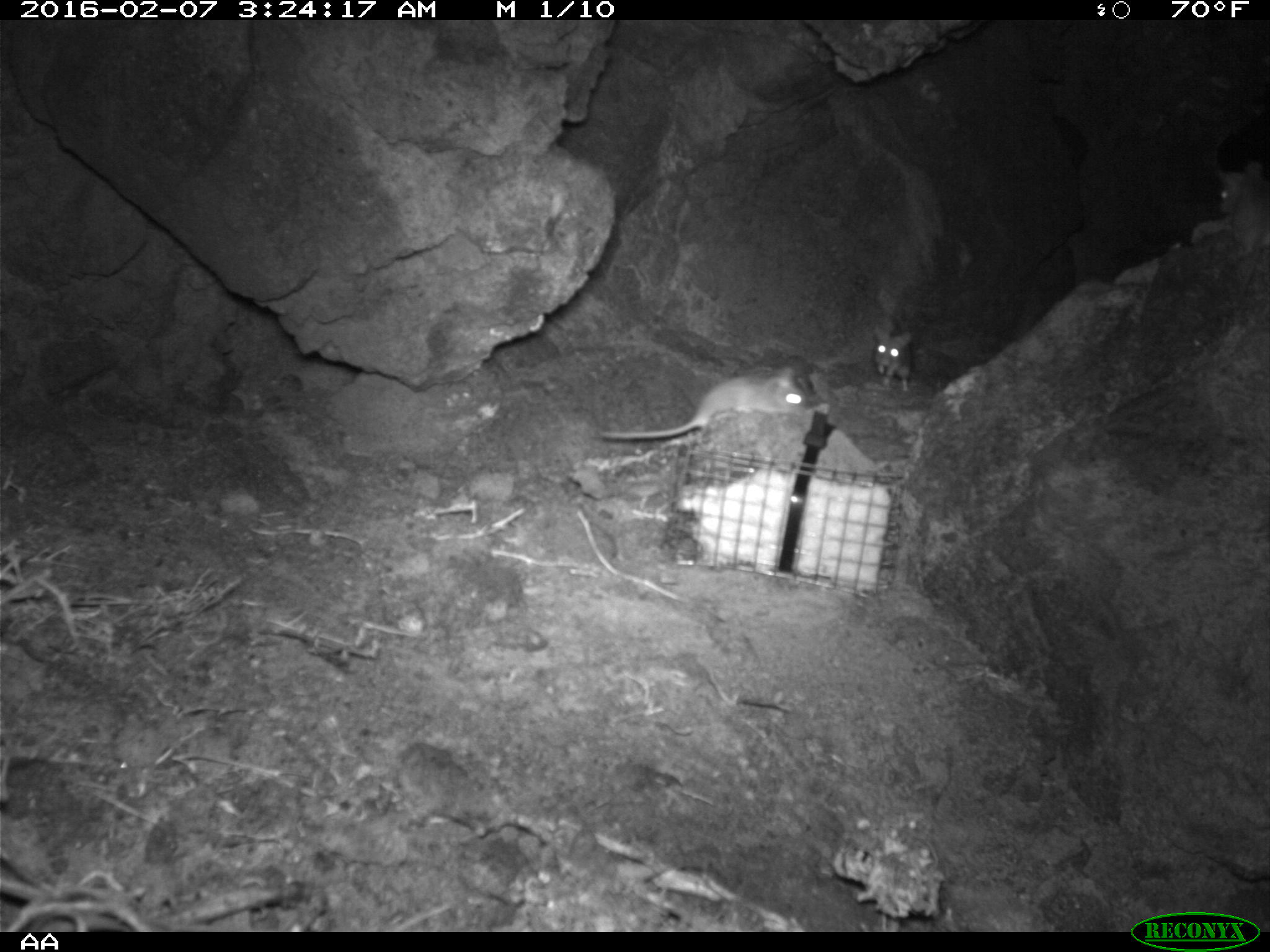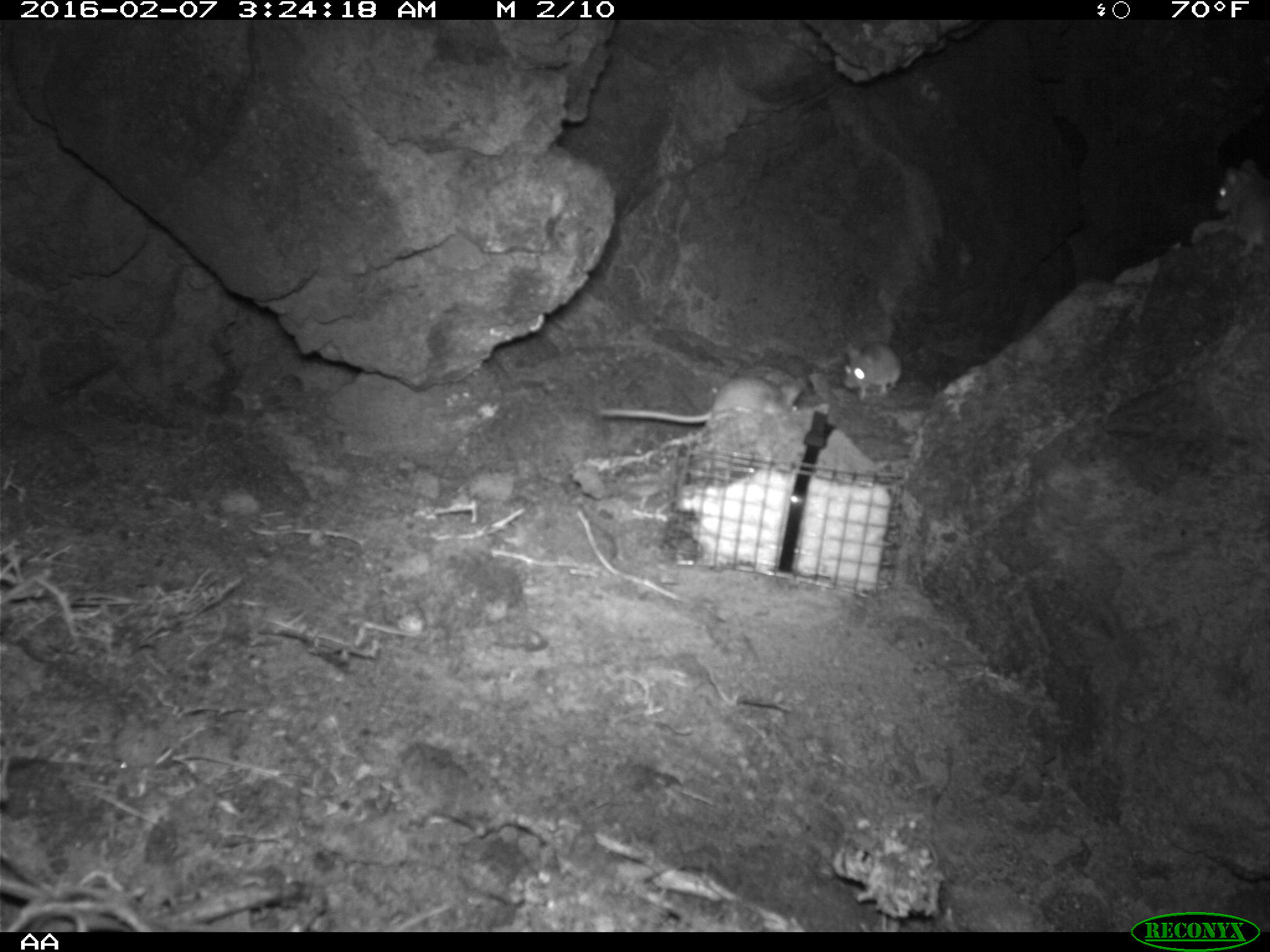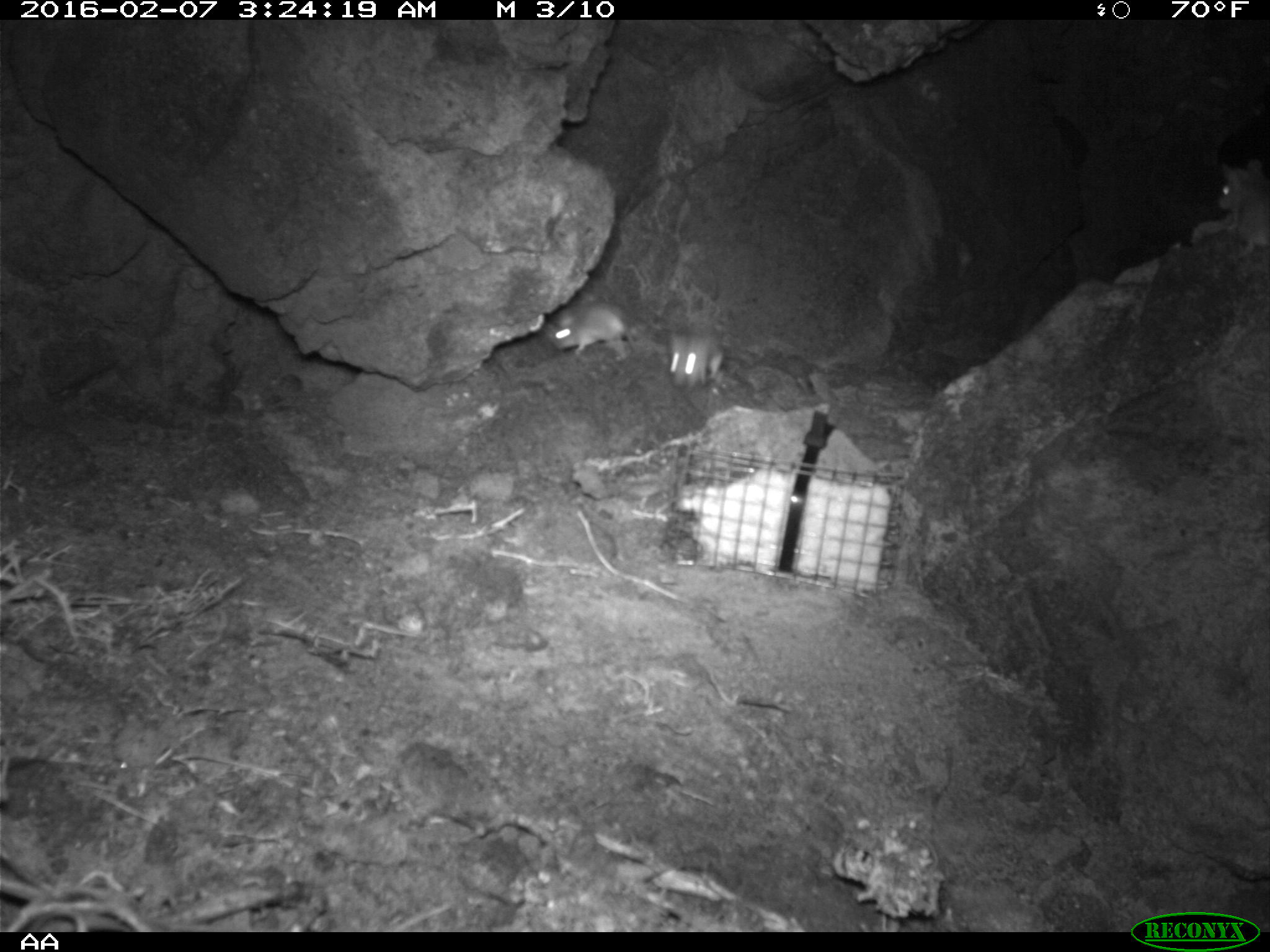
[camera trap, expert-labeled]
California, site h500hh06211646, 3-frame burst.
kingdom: Animalia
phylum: Chordata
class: Mammalia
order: Rodentia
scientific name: Rodentia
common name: rodent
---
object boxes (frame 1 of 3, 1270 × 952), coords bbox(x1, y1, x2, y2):
rodent: bbox(598, 360, 817, 441); bbox(1189, 168, 1269, 260); bbox(868, 325, 914, 390)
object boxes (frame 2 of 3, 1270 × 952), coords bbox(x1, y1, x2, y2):
rodent: bbox(597, 365, 801, 432); bbox(1211, 157, 1269, 255); bbox(843, 342, 904, 400)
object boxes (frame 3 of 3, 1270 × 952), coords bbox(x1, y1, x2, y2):
rodent: bbox(543, 299, 645, 368); bbox(672, 325, 727, 392)